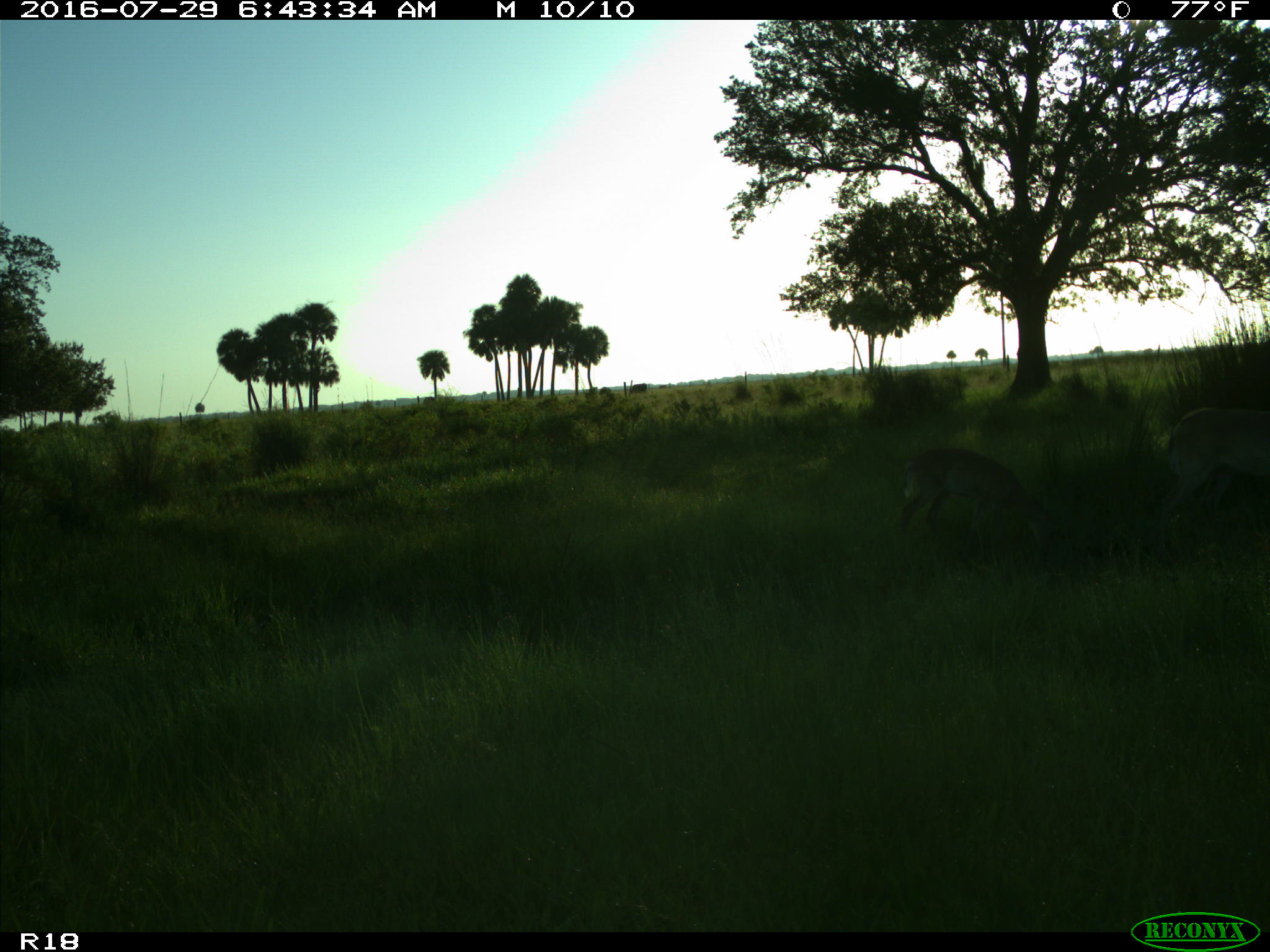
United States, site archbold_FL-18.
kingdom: Animalia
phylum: Chordata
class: Mammalia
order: Artiodactyla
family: Cervidae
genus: Odocoileus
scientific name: Odocoileus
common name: deer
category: unidentified deer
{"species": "unidentified deer (deer) (Odocoileus)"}